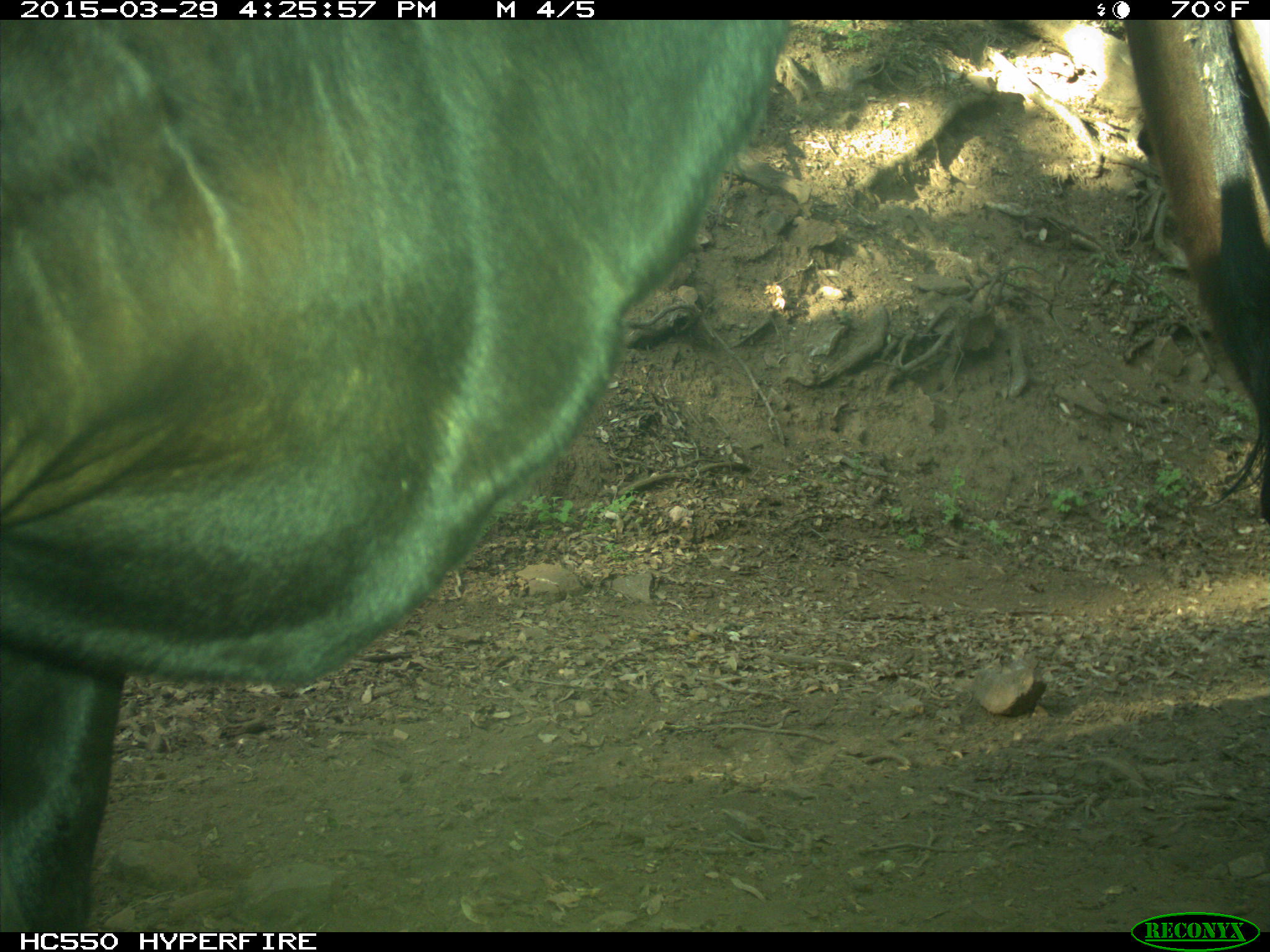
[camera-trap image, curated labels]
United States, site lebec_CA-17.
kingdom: Animalia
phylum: Chordata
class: Mammalia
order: Artiodactyla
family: Bovidae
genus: Bos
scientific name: Bos taurus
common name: domestic cow